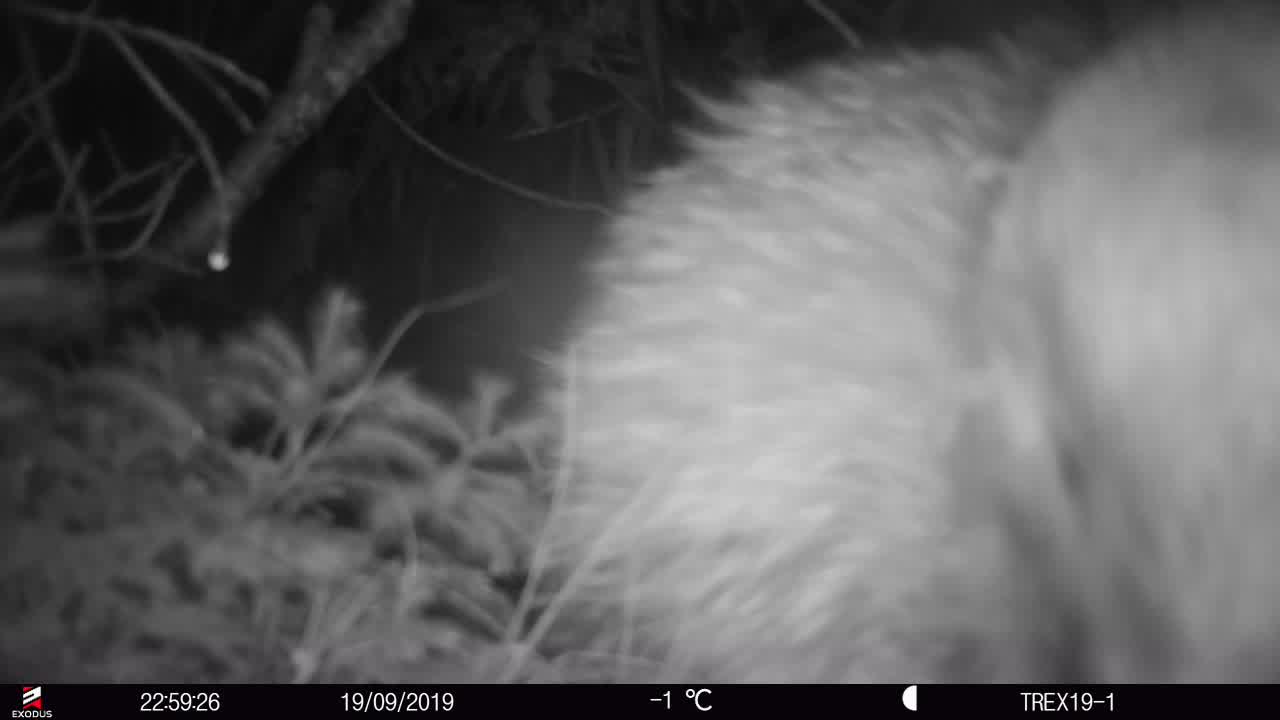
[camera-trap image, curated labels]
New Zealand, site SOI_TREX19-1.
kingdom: Animalia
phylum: Chordata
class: Aves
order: Apterygiformes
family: Apterygidae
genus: Apteryx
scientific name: Apteryx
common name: kiwi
Kiwi (Apteryx).